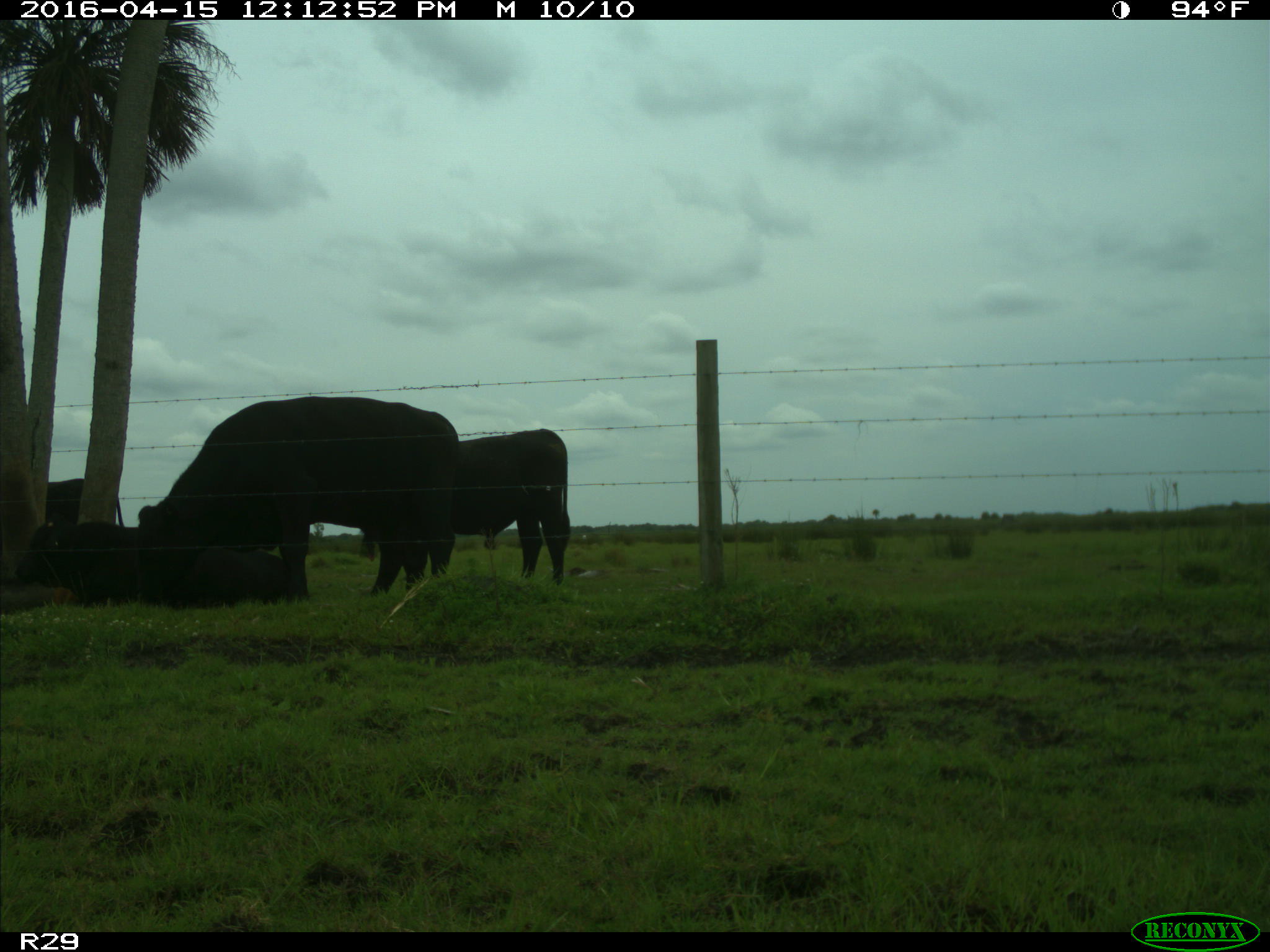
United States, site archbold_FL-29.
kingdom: Animalia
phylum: Chordata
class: Mammalia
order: Artiodactyla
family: Bovidae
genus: Bos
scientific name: Bos taurus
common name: domestic cow